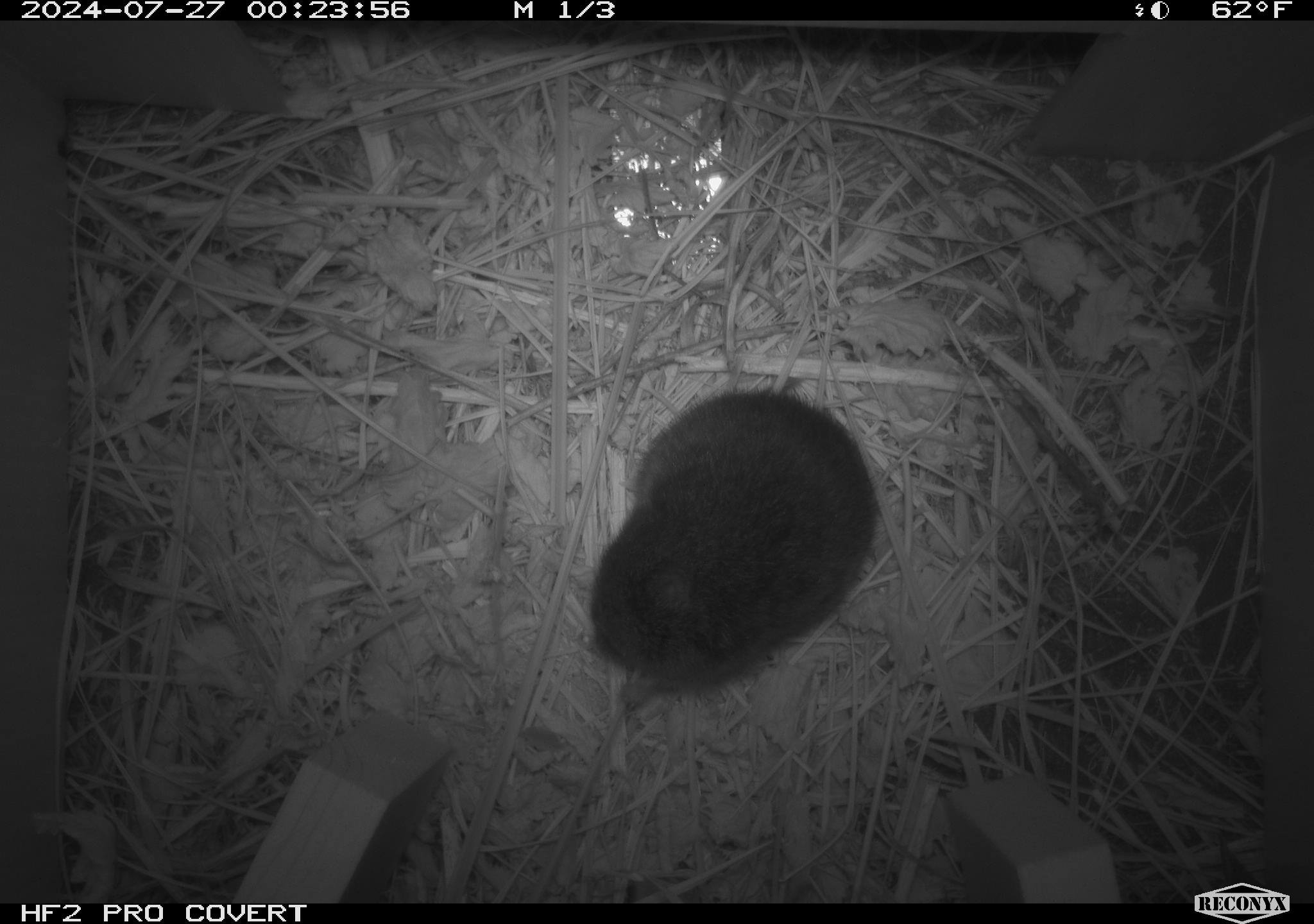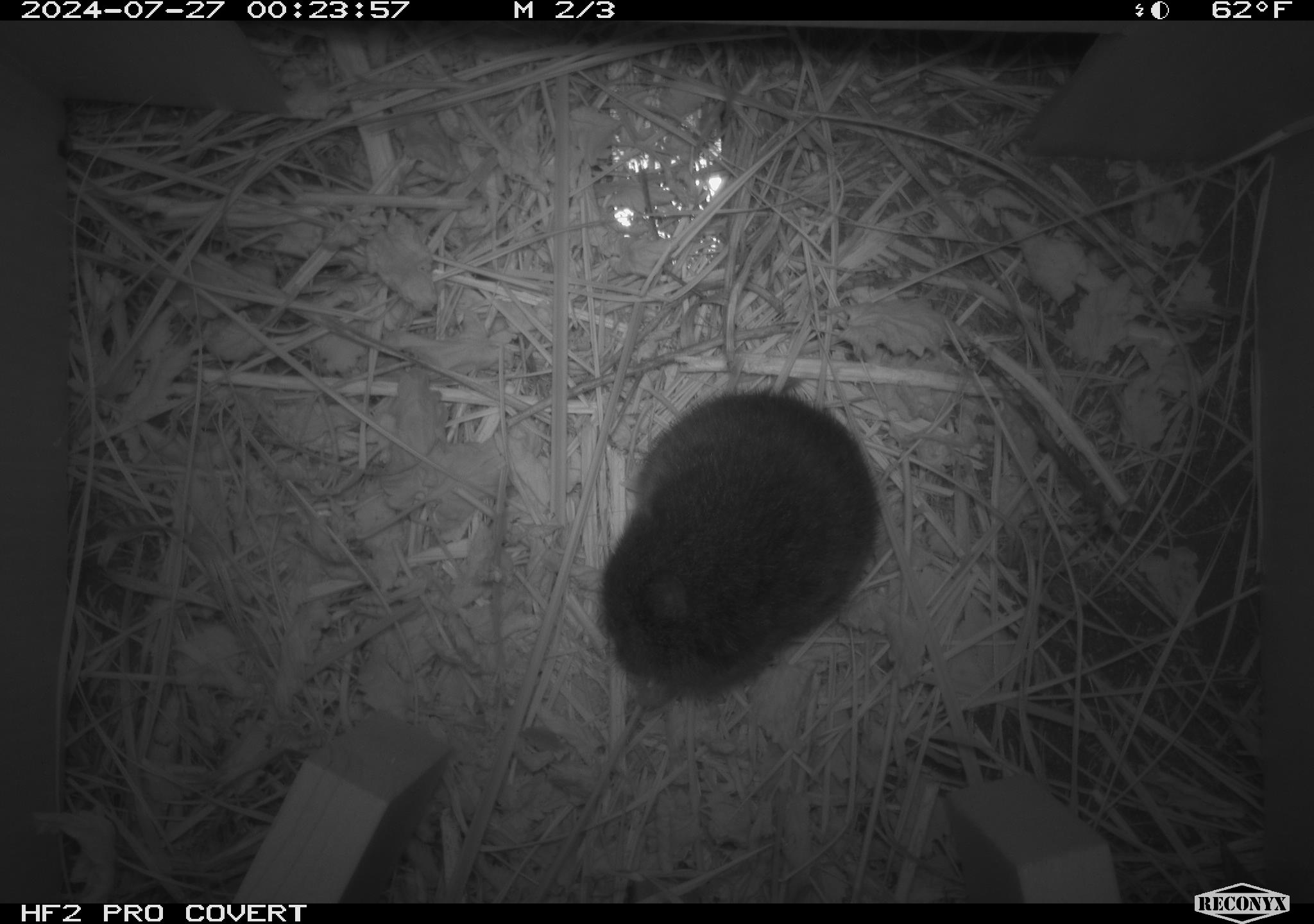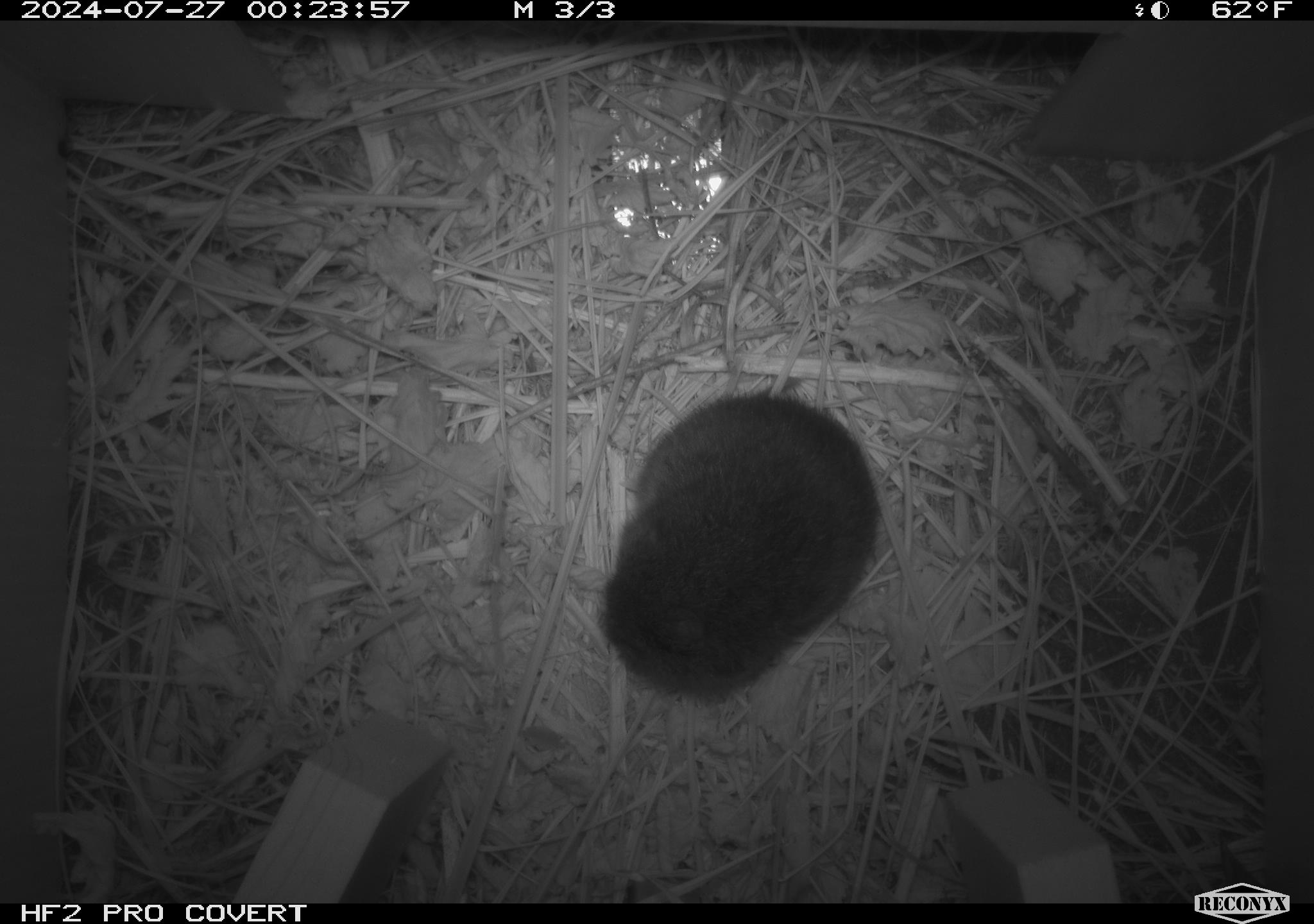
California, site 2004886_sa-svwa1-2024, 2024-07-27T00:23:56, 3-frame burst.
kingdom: Animalia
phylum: Chordata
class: Mammalia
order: Rodentia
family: Cricetidae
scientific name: Arvicolinae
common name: voles, lemmings, and muskrats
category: arvicolinae subfamily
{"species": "arvicolinae subfamily (voles, lemmings, and muskrats) (Arvicolinae)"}